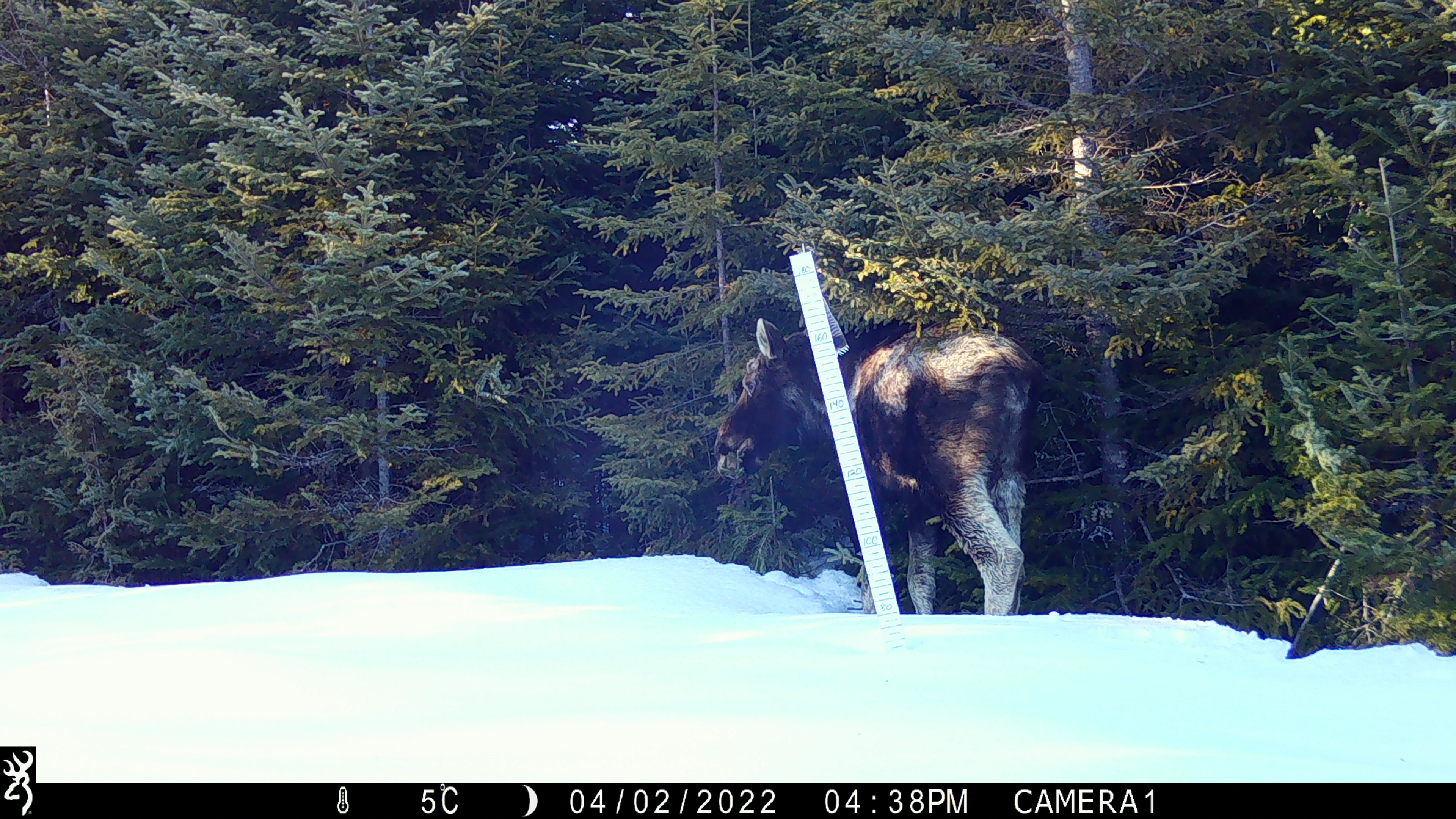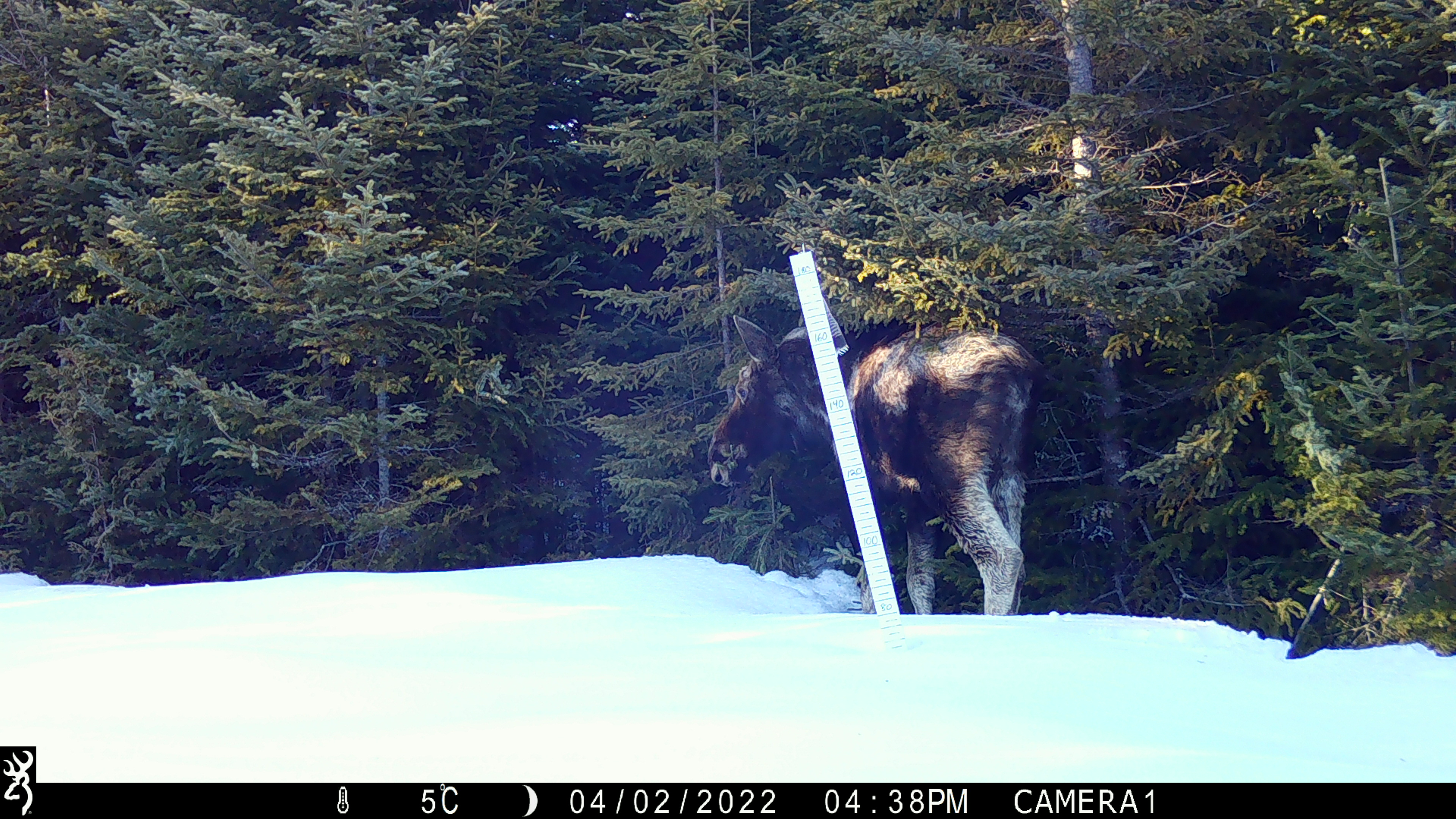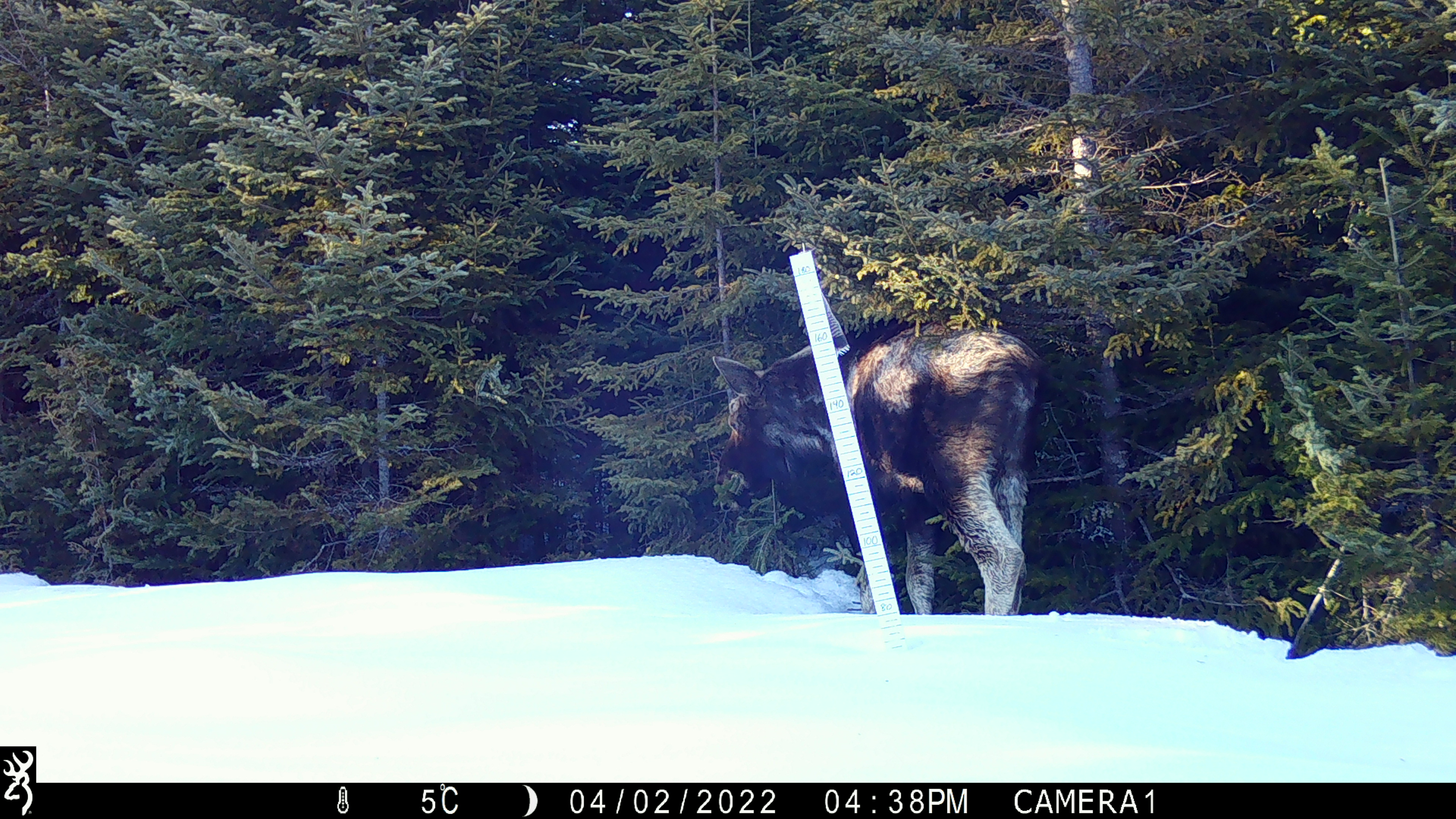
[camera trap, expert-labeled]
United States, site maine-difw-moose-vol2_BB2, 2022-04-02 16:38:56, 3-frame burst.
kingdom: Animalia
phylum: Chordata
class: Mammalia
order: Artiodactyla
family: Cervidae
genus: Alces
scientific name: Alces alces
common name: moose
Moose (Alces alces).